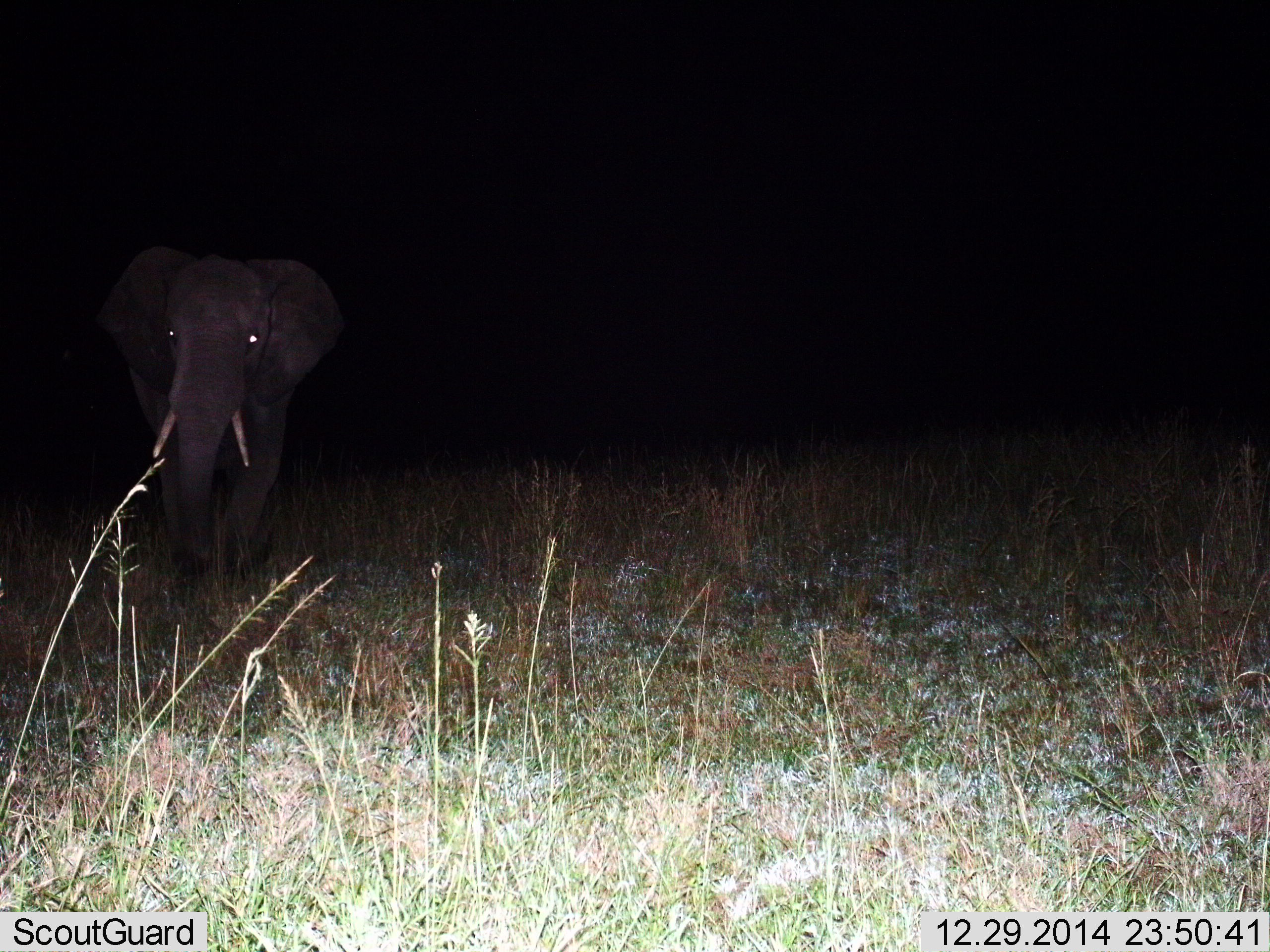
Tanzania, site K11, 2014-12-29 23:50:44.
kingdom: Animalia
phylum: Chordata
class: Mammalia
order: Proboscidea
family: Elephantidae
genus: Loxodonta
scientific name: Loxodonta africana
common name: african bush elephant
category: elephant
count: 1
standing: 50%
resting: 0%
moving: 50%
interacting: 0%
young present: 0%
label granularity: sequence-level